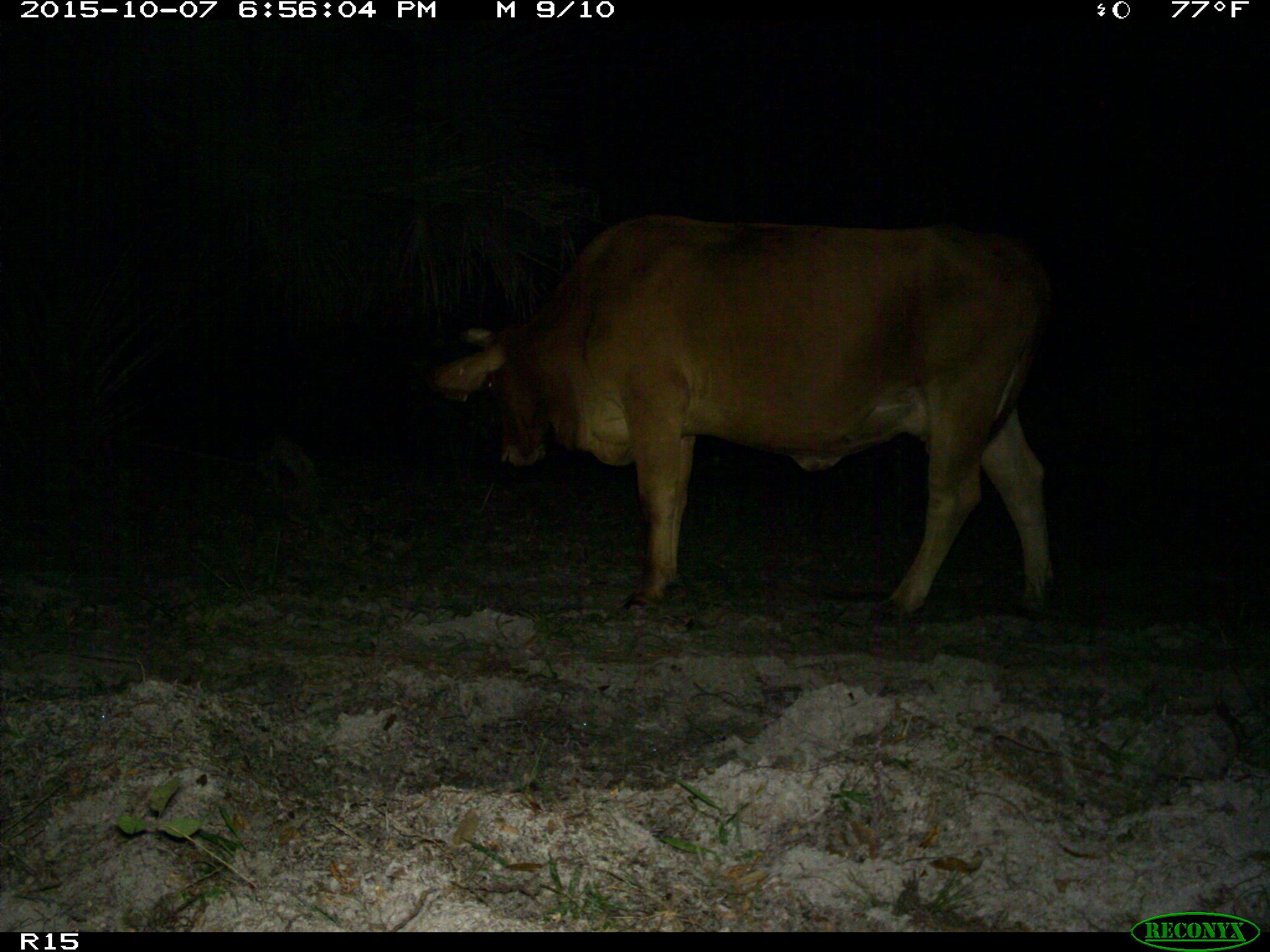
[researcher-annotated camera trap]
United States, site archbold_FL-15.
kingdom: Animalia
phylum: Chordata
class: Mammalia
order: Artiodactyla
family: Bovidae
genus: Bos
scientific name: Bos taurus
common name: domestic cow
Bos taurus (domestic cow).